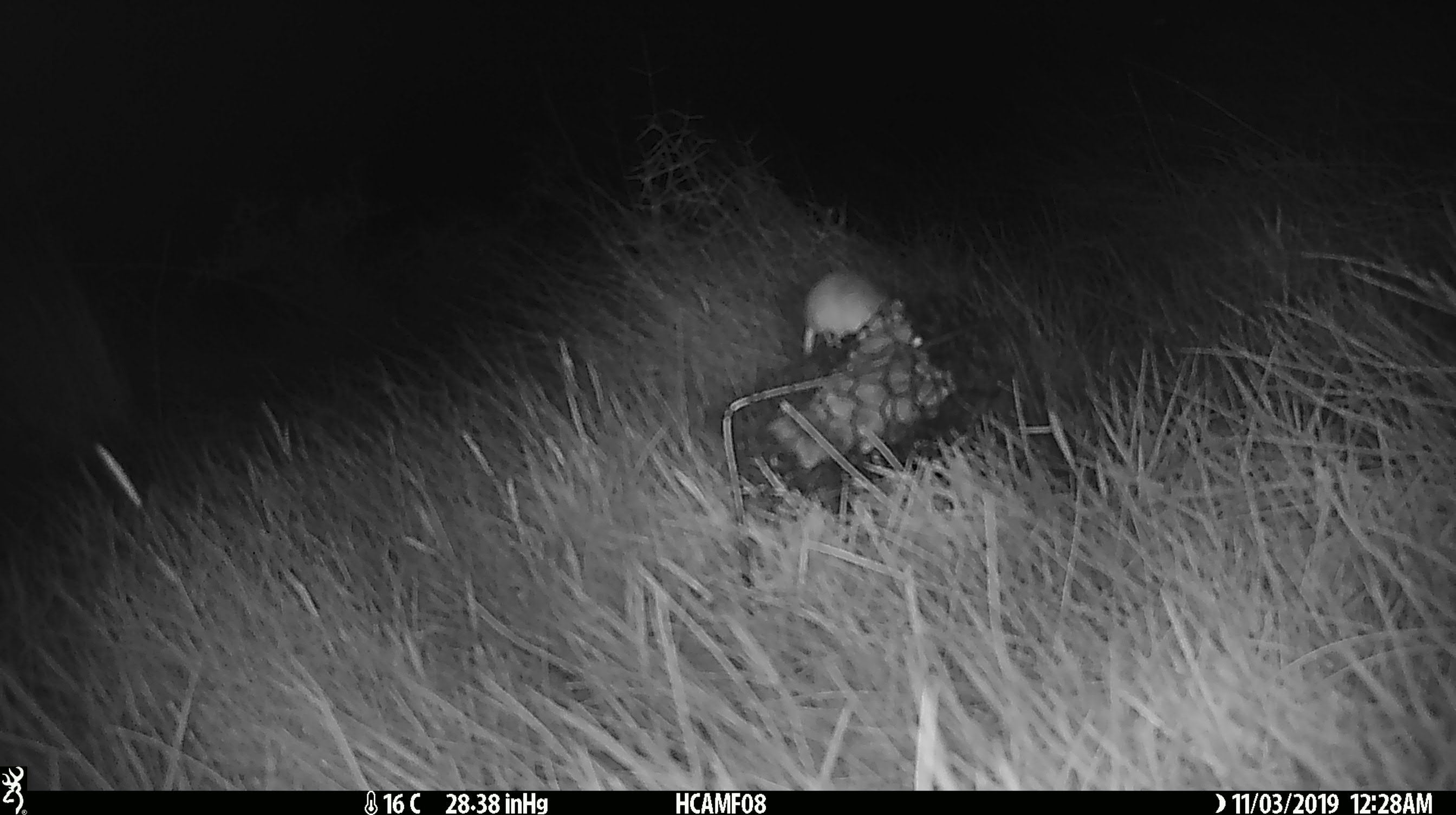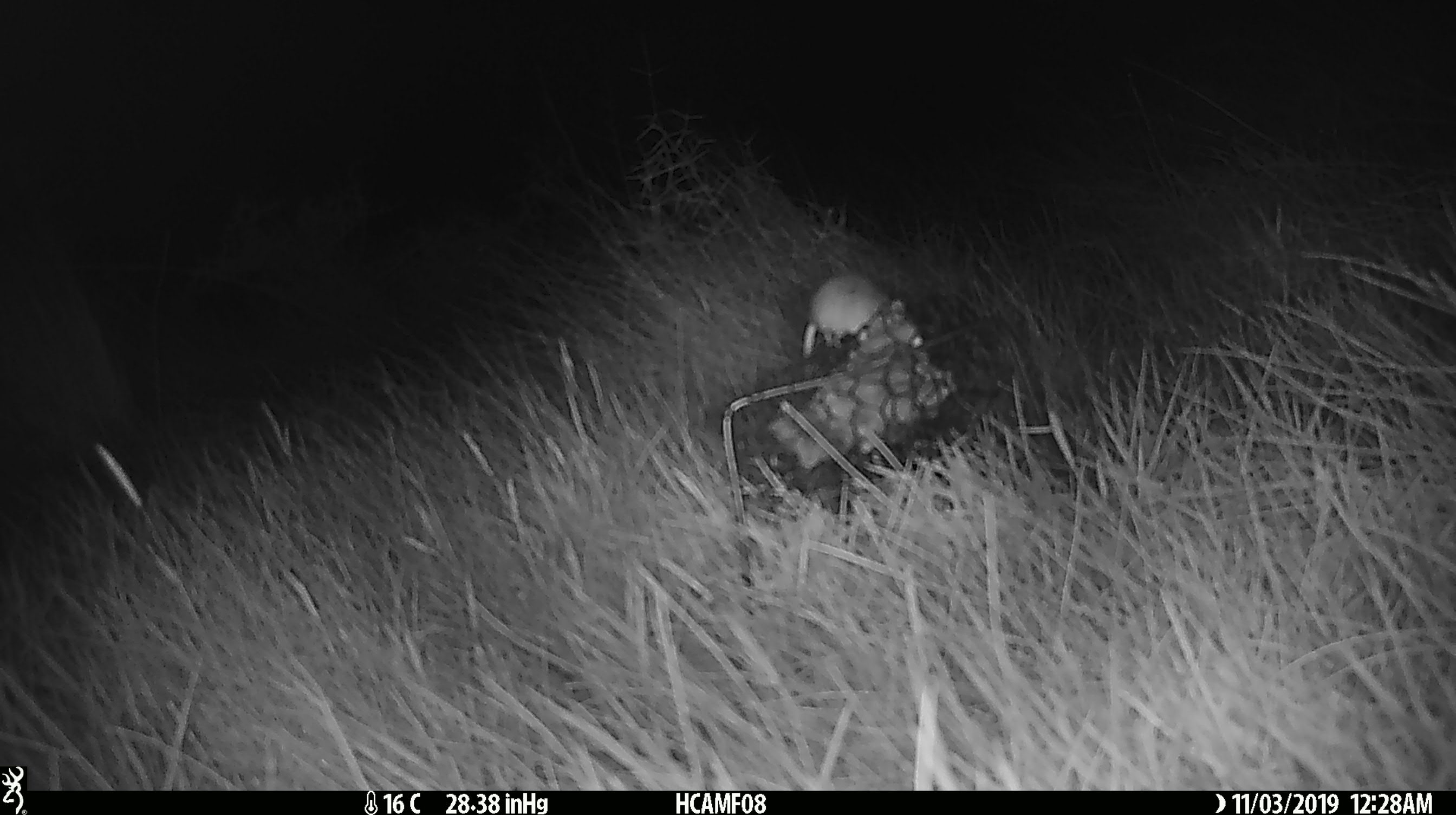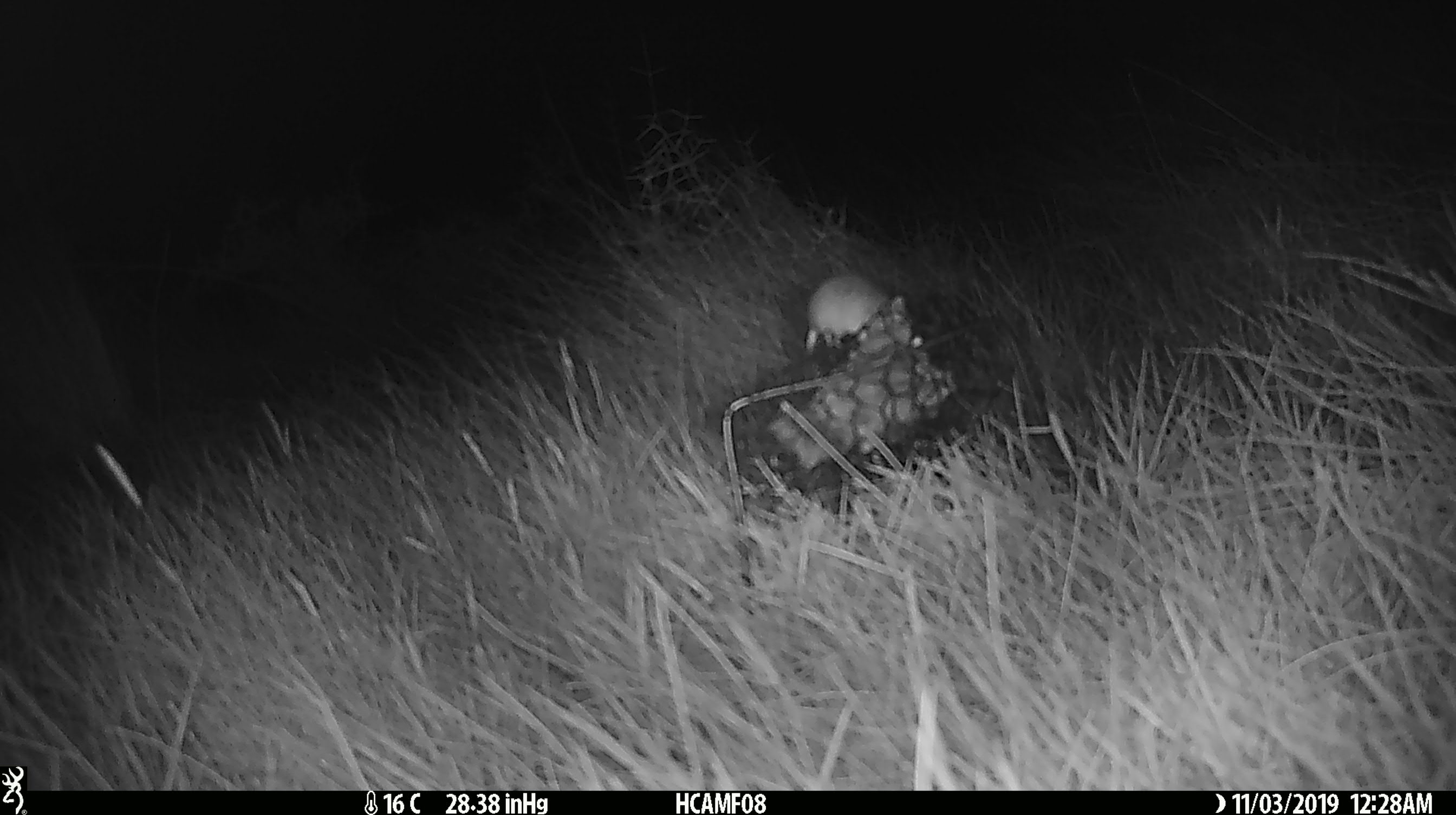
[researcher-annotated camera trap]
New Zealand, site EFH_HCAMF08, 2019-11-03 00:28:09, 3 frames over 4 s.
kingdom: Animalia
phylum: Chordata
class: Mammalia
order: Rodentia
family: Muridae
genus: Mus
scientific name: Mus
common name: mouse